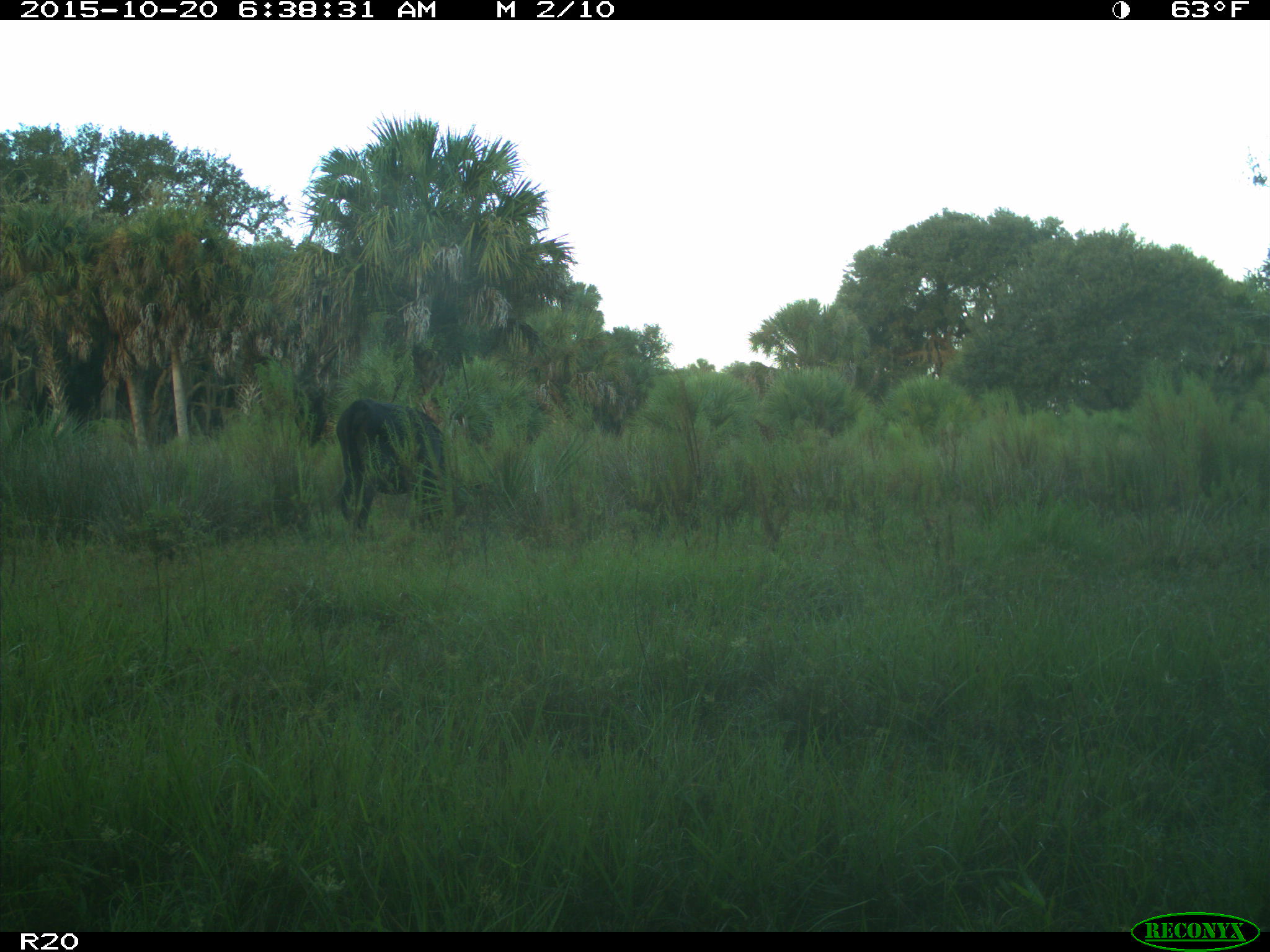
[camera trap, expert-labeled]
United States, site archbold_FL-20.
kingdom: Animalia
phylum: Chordata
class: Mammalia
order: Artiodactyla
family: Bovidae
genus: Bos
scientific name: Bos taurus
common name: domestic cow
Bos taurus (domestic cow).